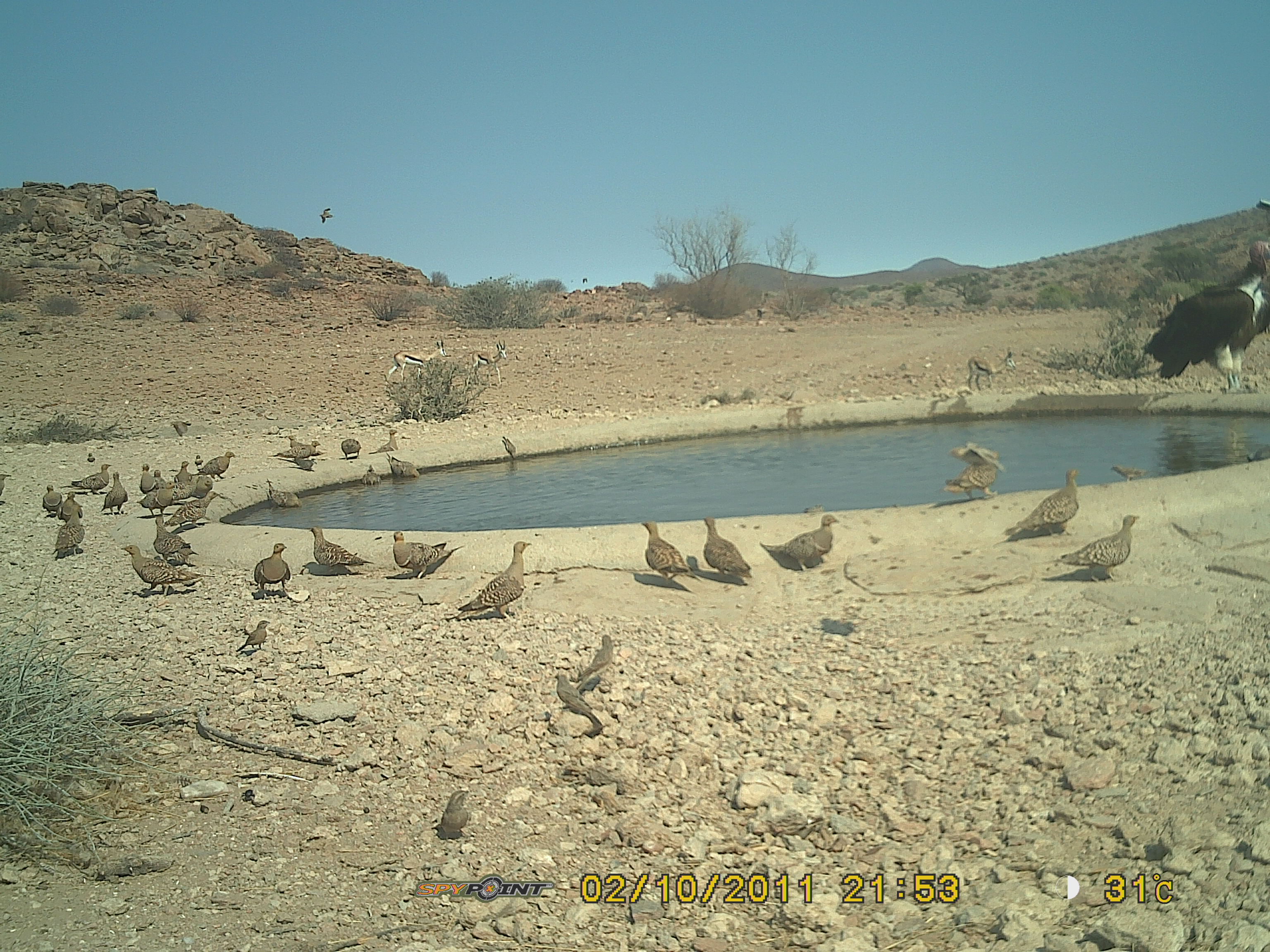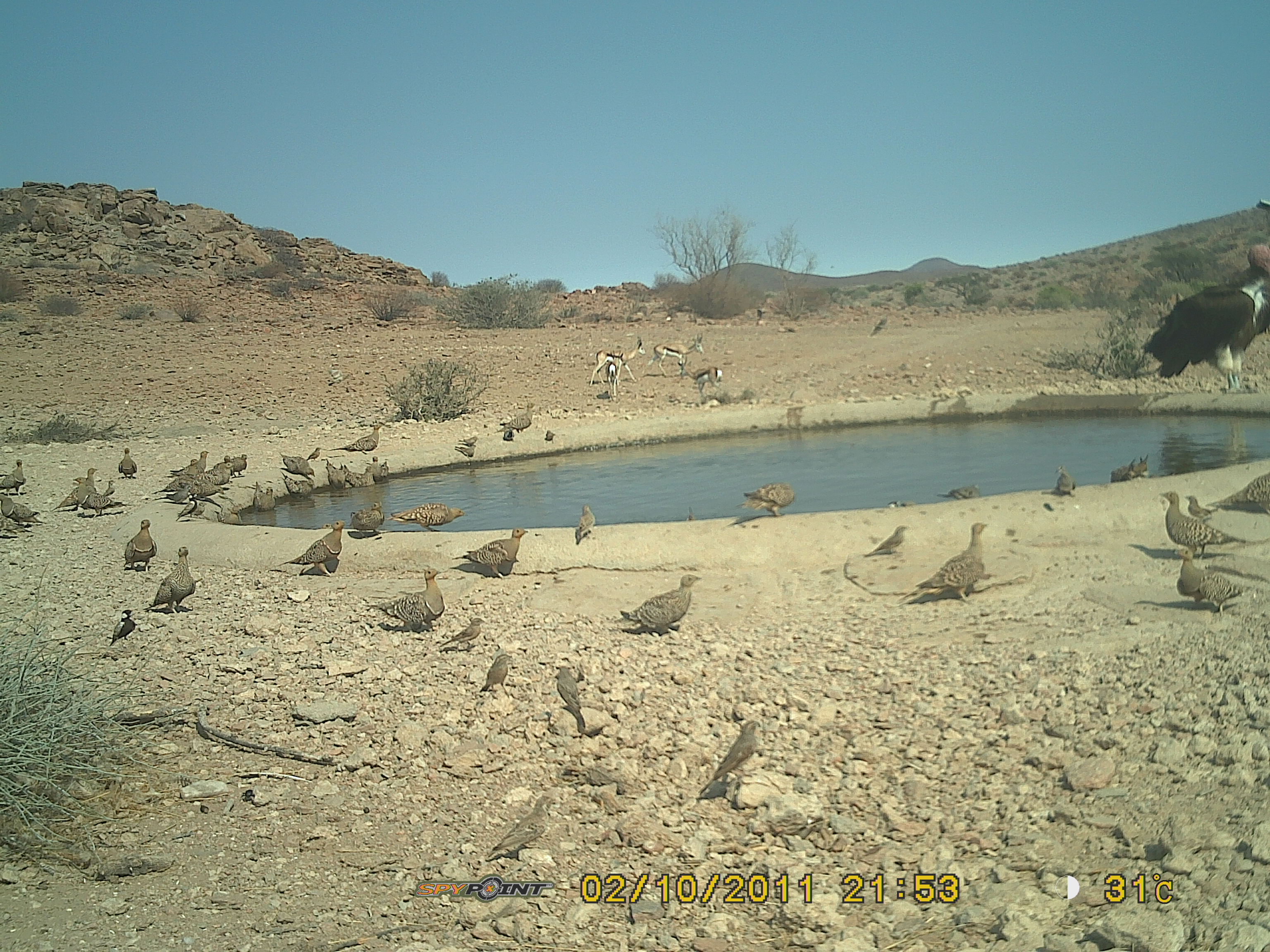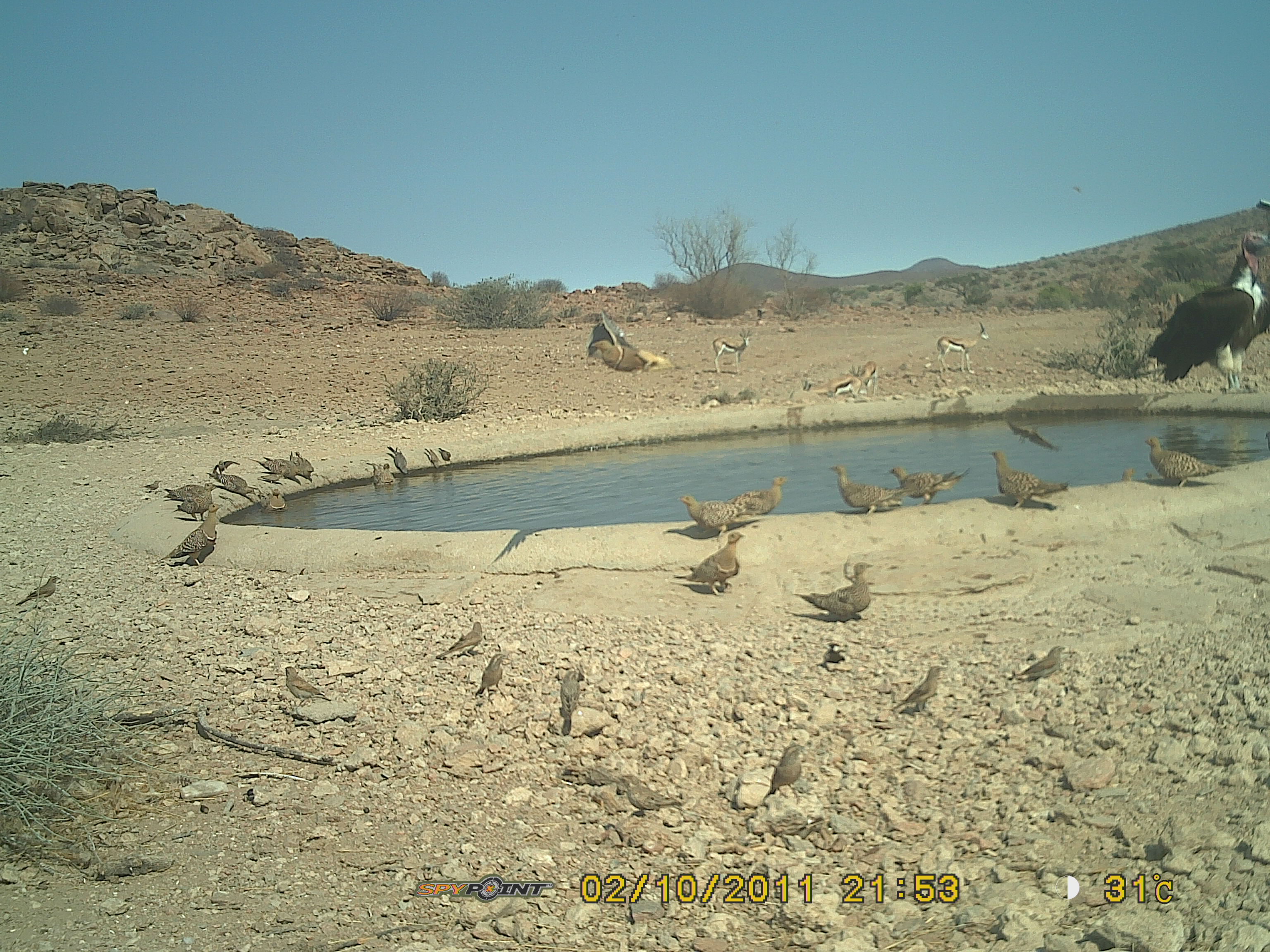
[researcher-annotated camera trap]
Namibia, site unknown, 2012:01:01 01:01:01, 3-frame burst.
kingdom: Animalia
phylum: Chordata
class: Aves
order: Pterocliformes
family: Pteroclidae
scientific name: Pteroclidae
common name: sandgrouse